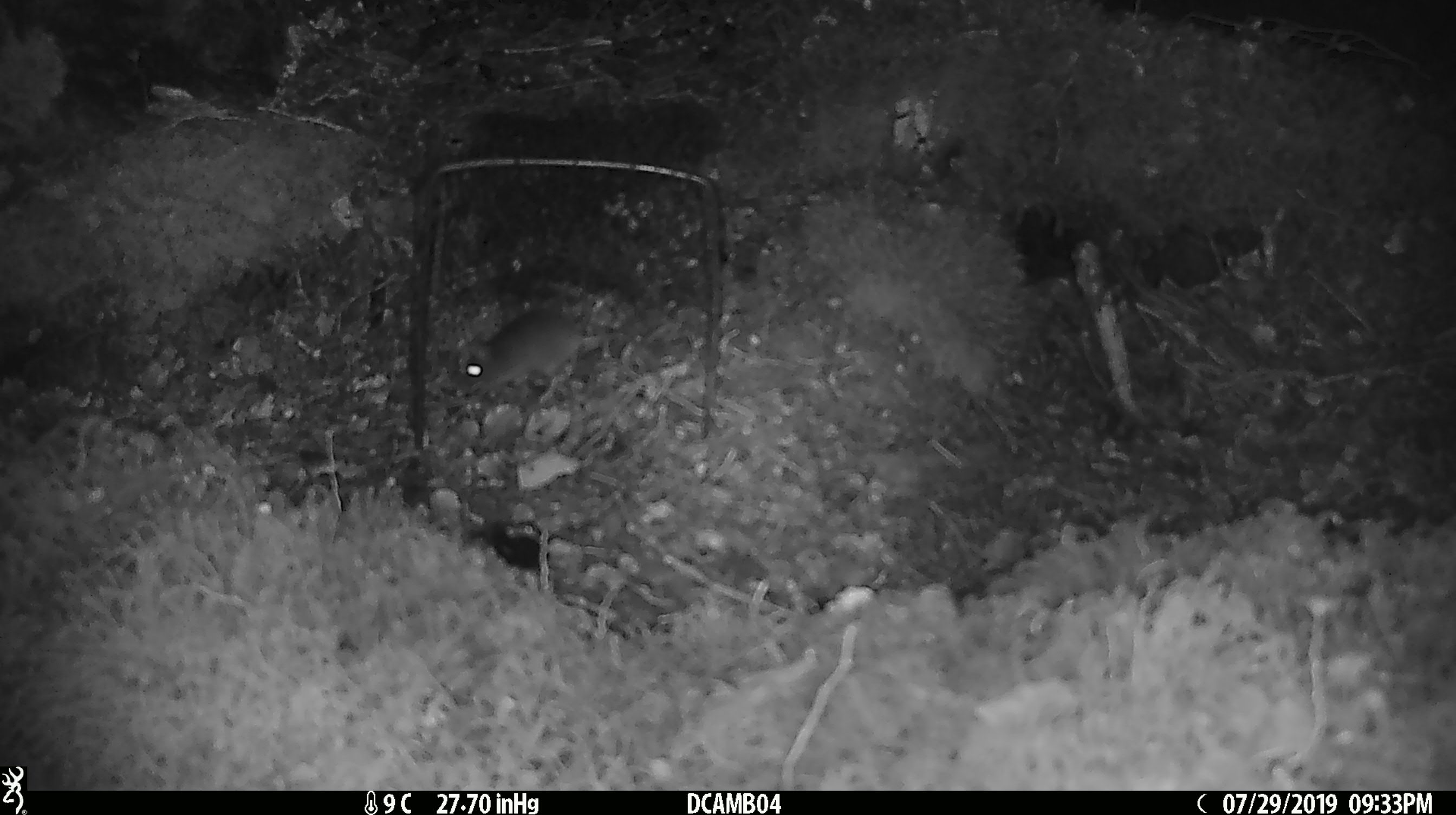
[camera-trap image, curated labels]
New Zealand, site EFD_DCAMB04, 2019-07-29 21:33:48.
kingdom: Animalia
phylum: Chordata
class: Mammalia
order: Rodentia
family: Muridae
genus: Mus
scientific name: Mus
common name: mouse